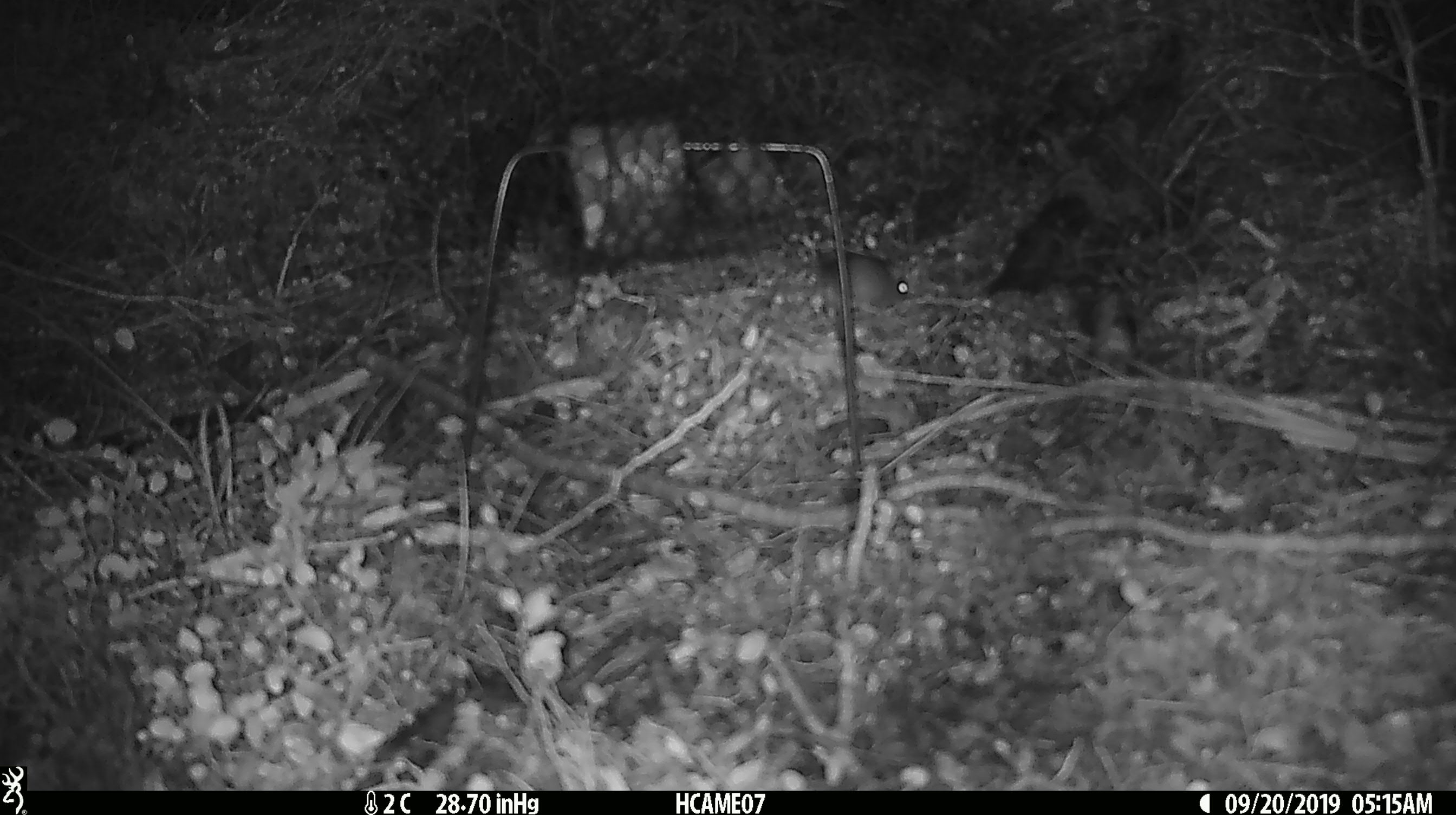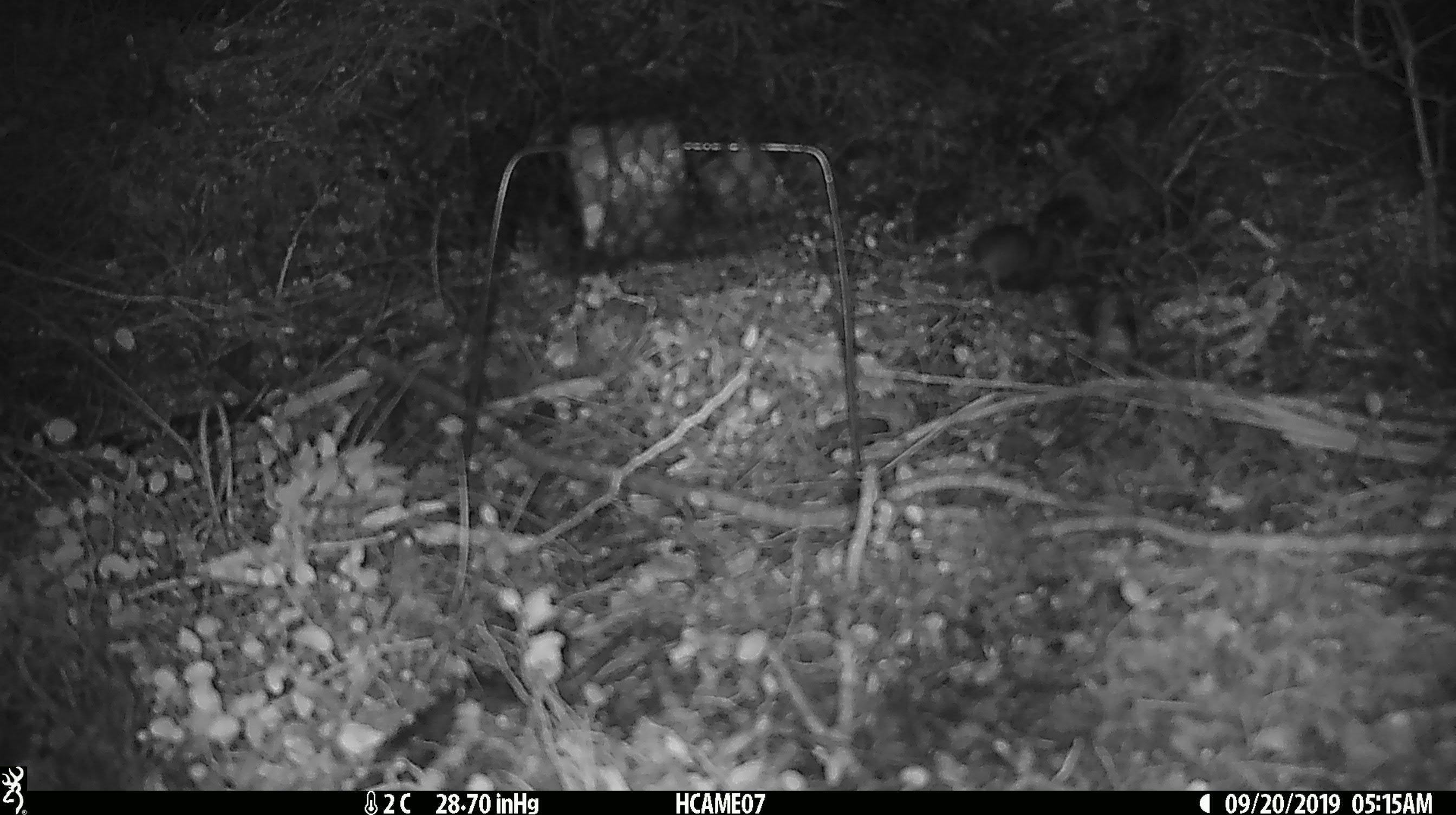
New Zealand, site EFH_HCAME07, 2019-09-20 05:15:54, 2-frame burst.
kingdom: Animalia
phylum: Chordata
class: Mammalia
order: Rodentia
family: Muridae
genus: Mus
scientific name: Mus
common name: mouse